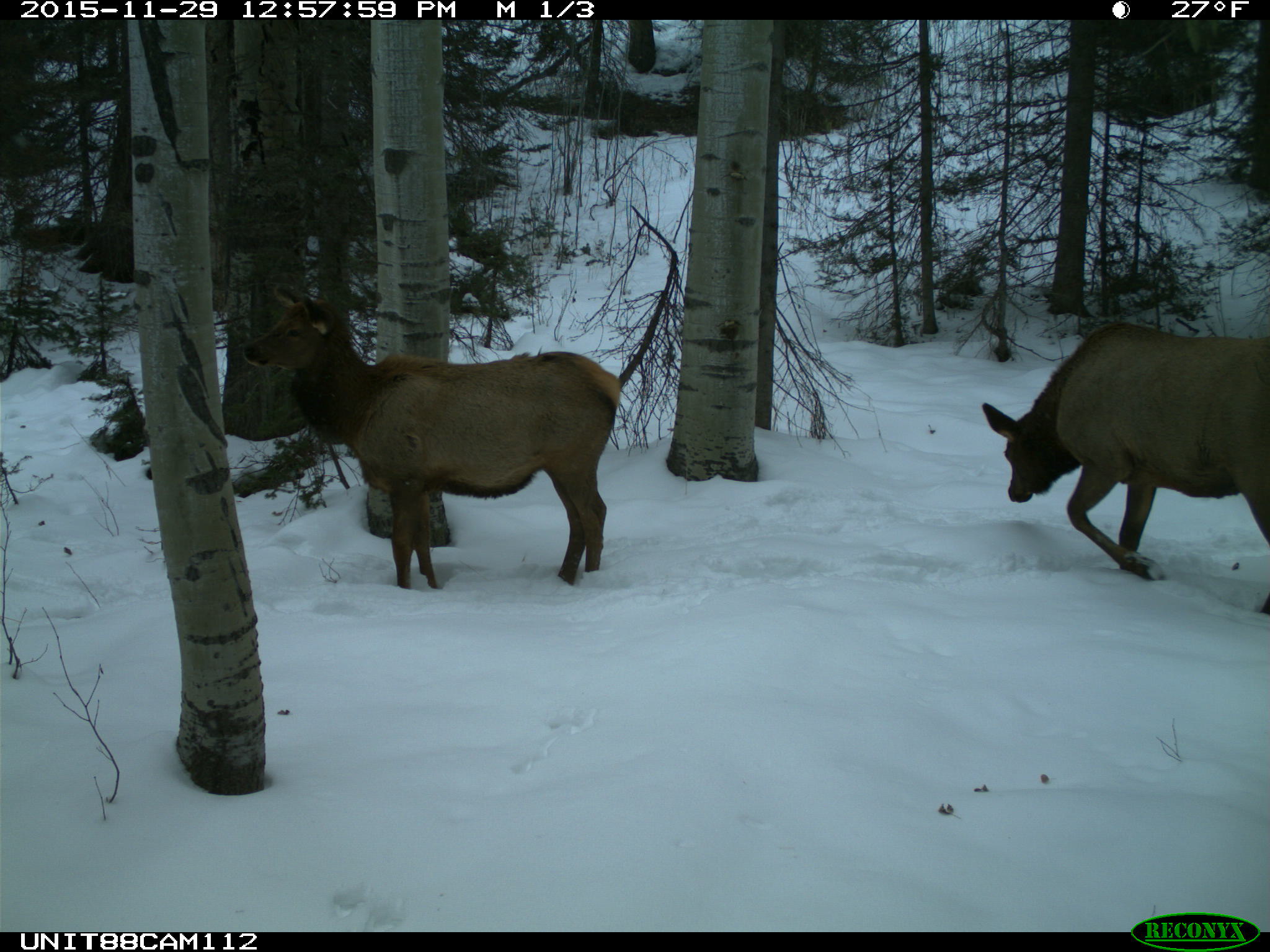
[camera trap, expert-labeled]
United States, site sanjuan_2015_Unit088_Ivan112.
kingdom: Animalia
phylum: Chordata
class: Mammalia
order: Artiodactyla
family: Cervidae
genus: Cervus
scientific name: Cervus elaphus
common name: red deer